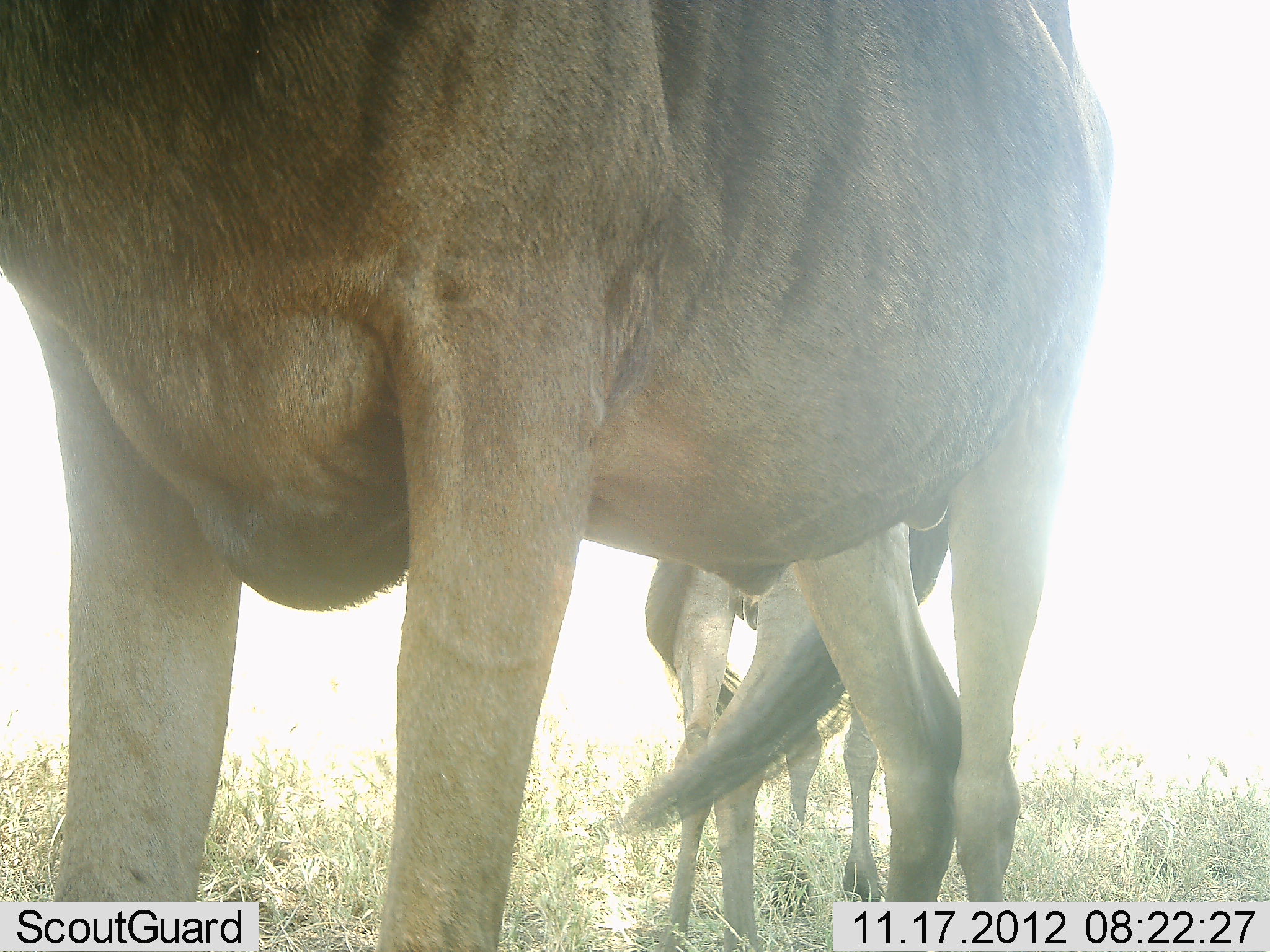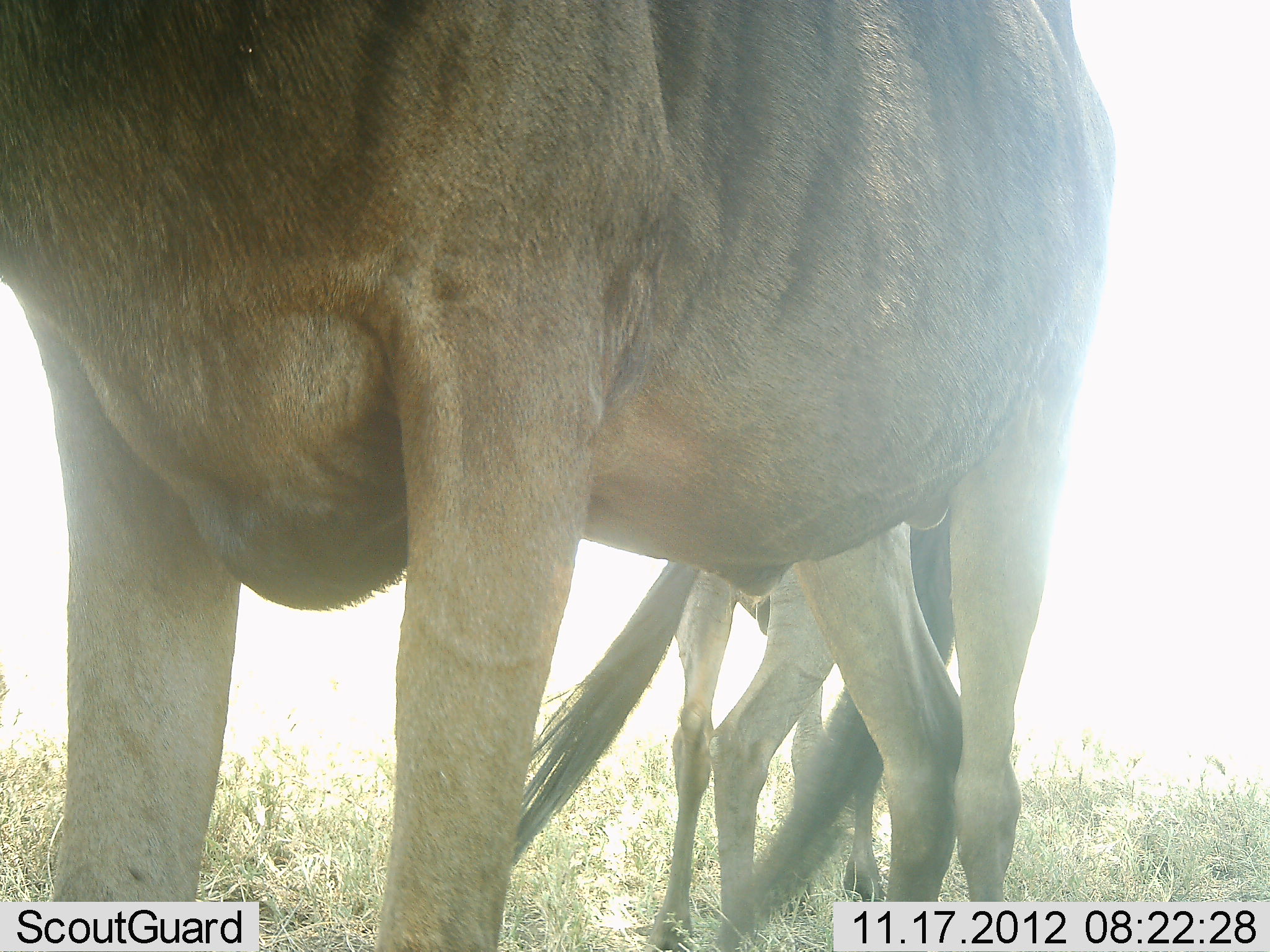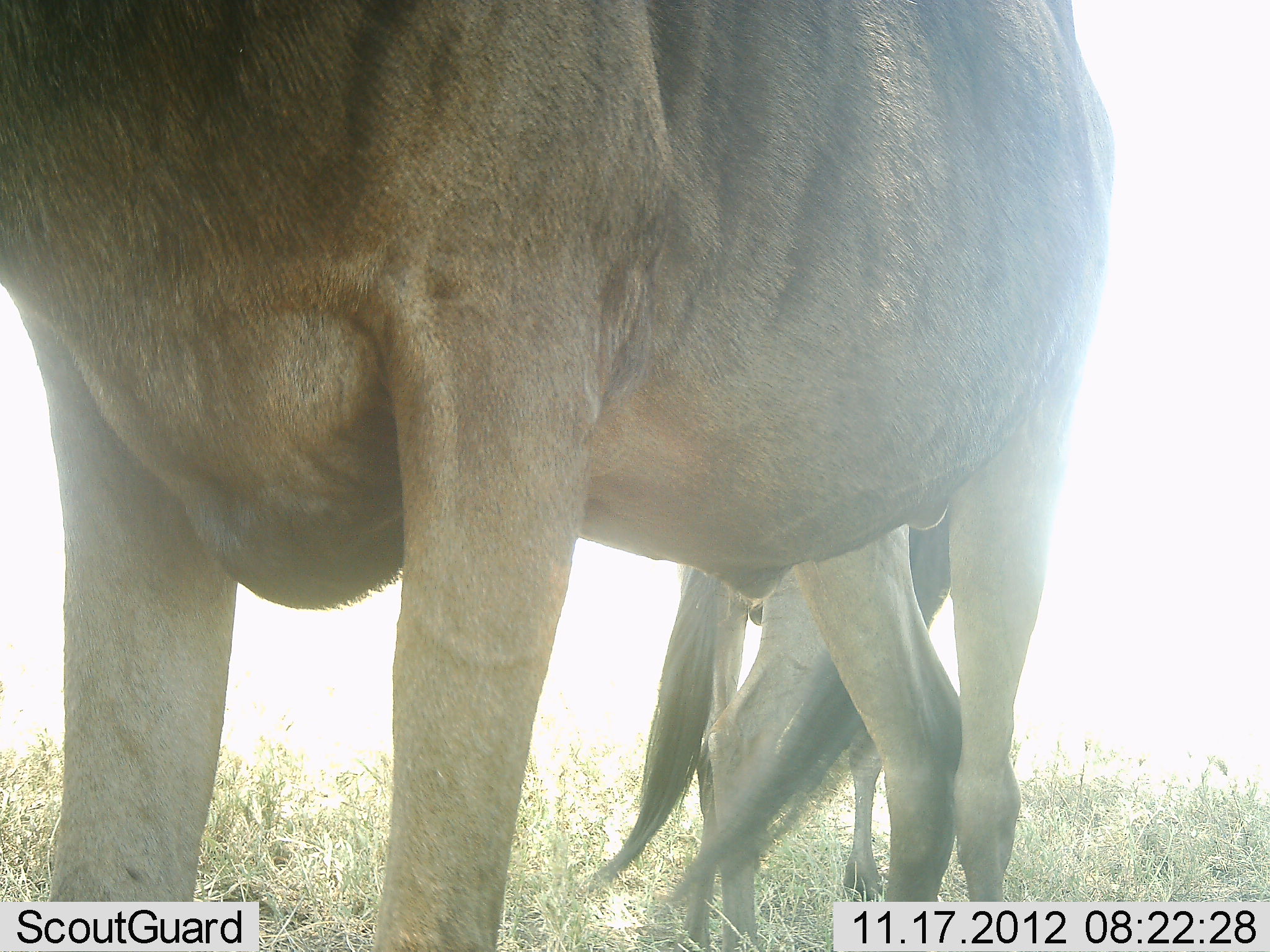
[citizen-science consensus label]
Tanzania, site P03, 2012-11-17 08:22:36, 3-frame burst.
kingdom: Animalia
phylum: Chordata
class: Mammalia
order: Artiodactyla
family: Bovidae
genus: Connochaetes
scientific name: Connochaetes taurinus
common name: blue wildebeest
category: wildebeest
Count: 2.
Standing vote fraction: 100%.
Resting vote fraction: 0%.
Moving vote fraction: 0%.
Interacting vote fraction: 0%.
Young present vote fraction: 22%.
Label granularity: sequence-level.